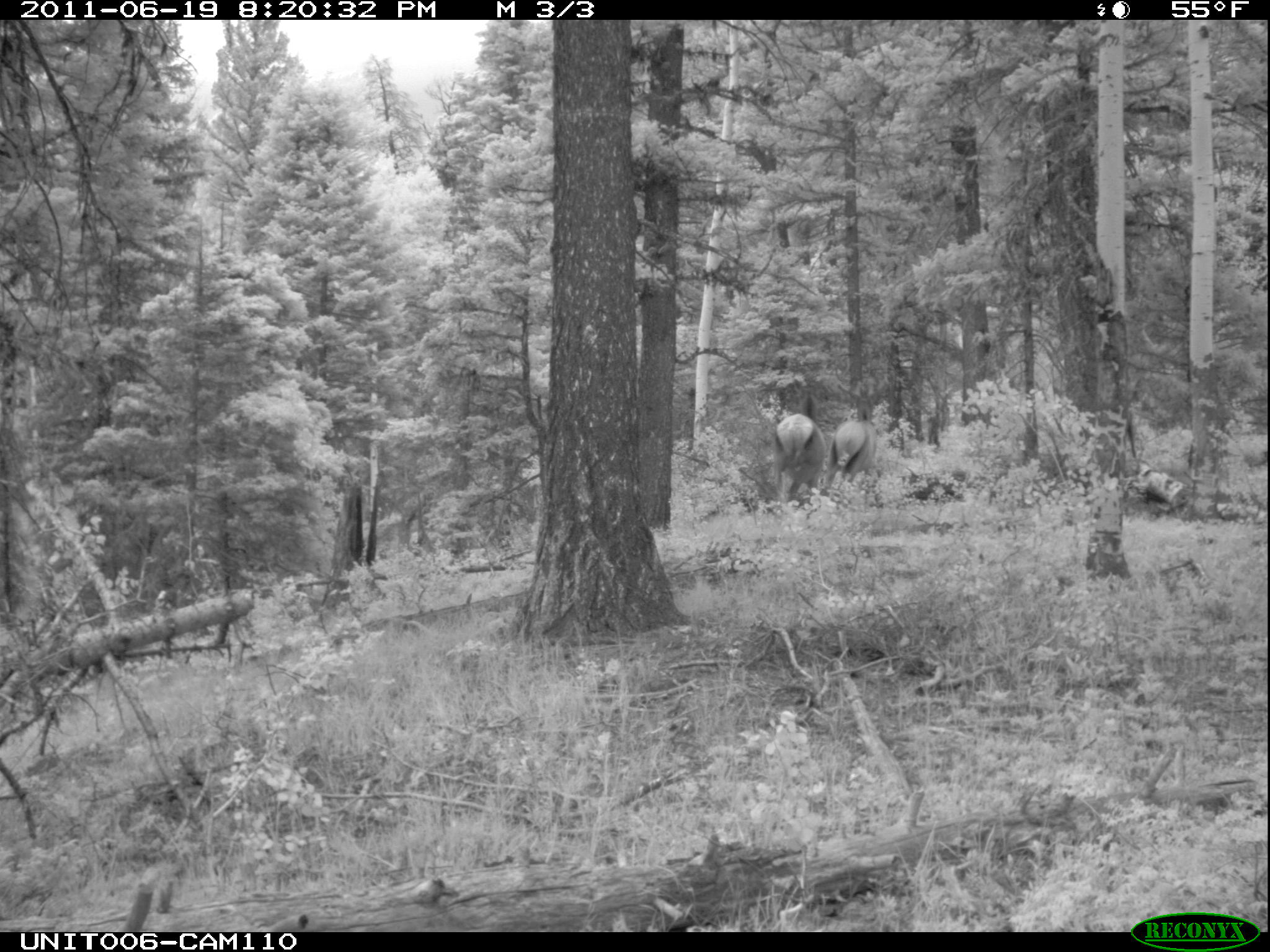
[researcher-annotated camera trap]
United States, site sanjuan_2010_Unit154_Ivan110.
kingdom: Animalia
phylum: Chordata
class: Mammalia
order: Artiodactyla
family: Cervidae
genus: Cervus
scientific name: Cervus elaphus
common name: red deer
Cervus elaphus (red deer).